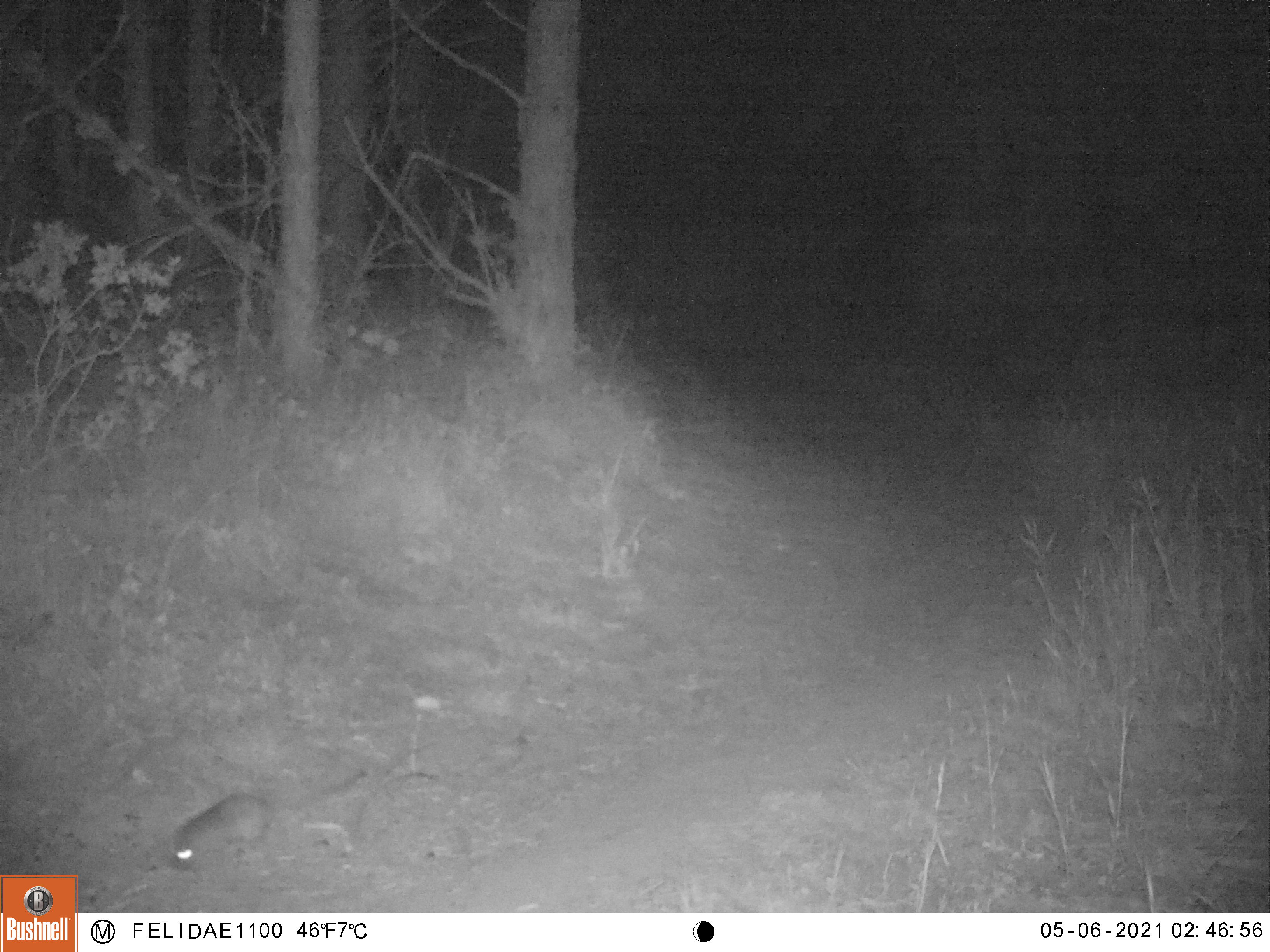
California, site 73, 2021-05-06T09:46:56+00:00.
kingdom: Animalia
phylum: Chordata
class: Mammalia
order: Rodentia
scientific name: Rodentia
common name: mouse or rat